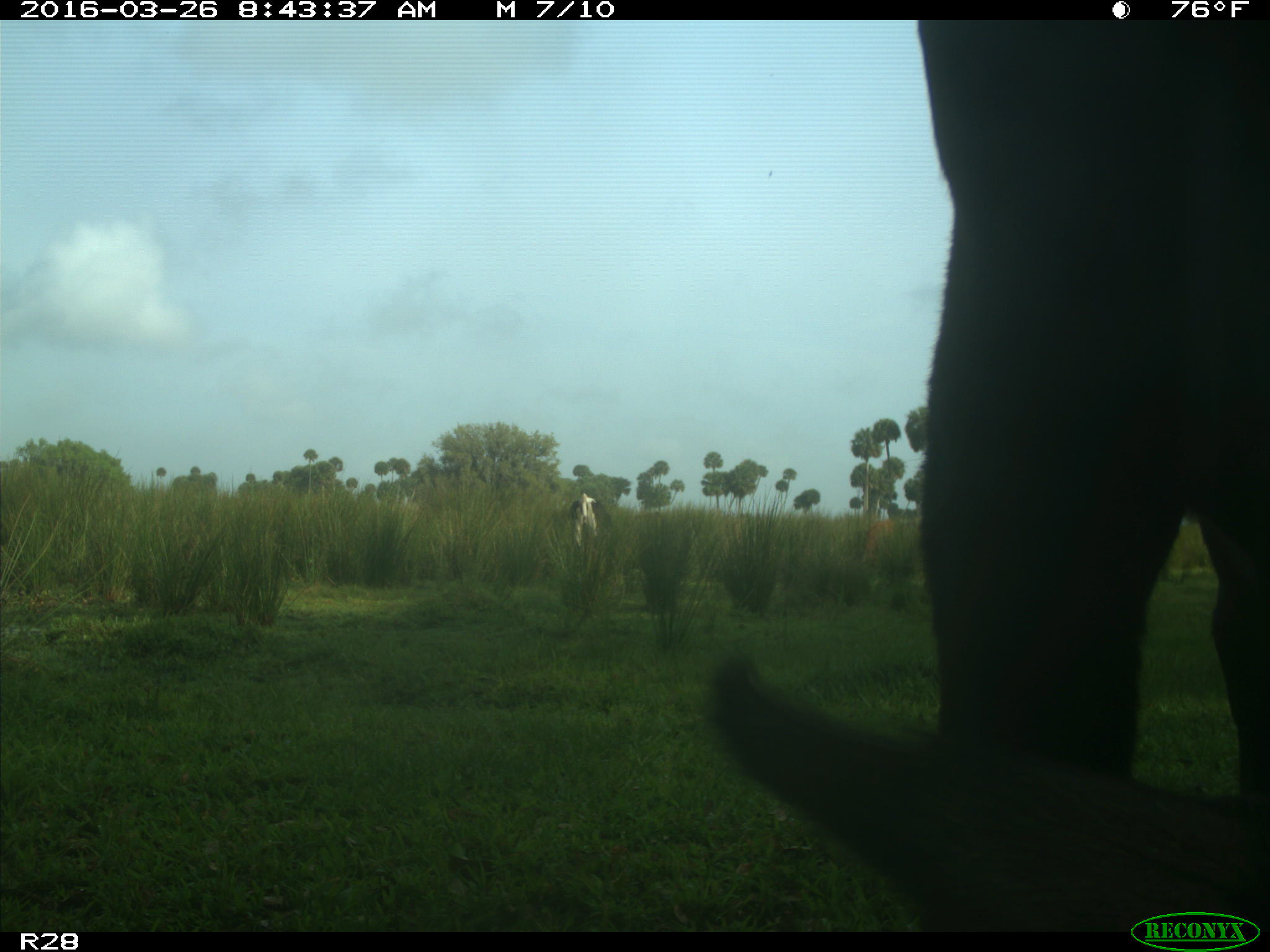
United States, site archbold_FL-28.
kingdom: Animalia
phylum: Chordata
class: Mammalia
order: Artiodactyla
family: Bovidae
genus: Bos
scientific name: Bos taurus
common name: domestic cow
Bos taurus (domestic cow).